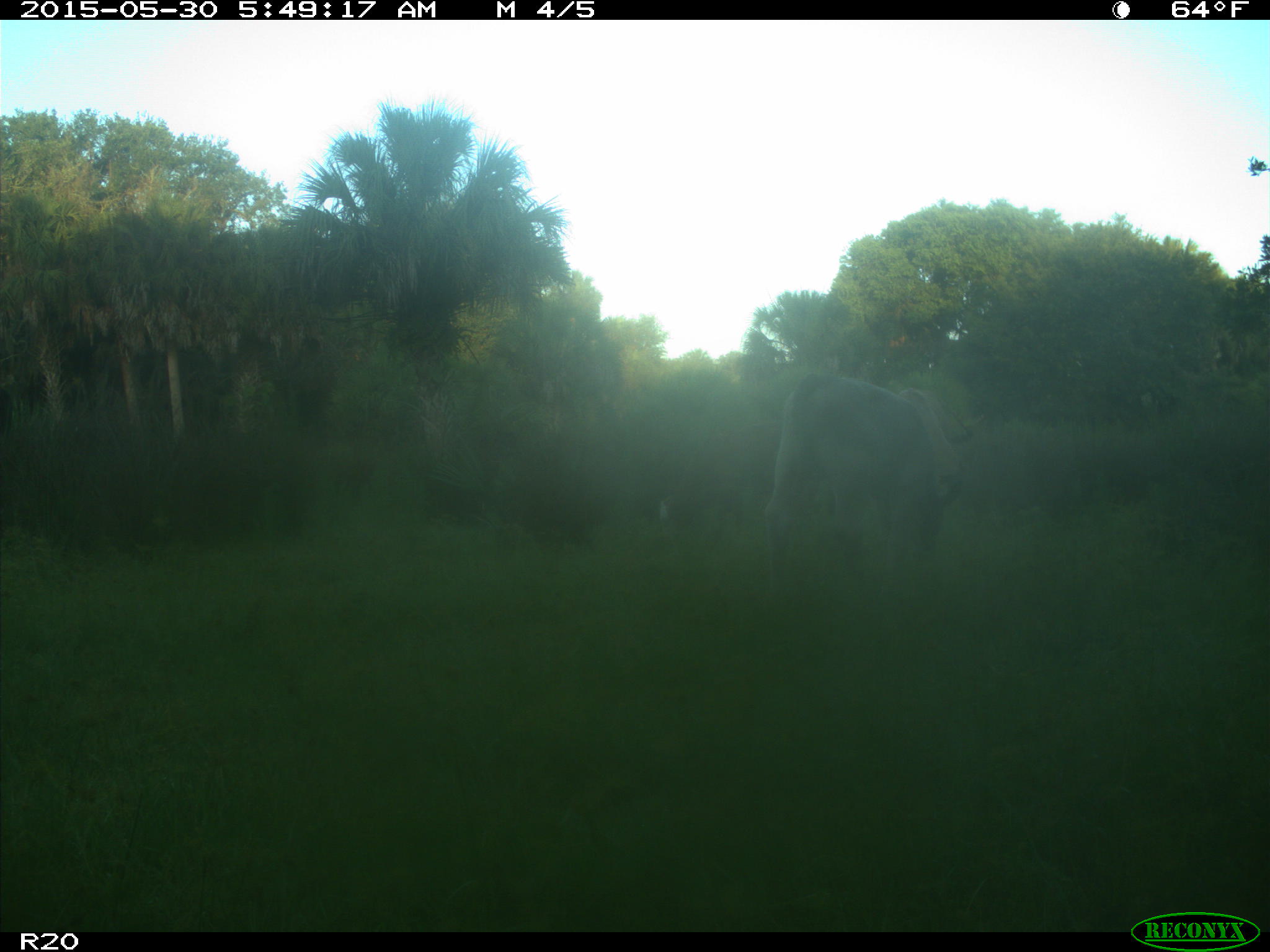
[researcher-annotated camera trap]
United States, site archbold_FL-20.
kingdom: Animalia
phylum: Chordata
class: Mammalia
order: Artiodactyla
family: Bovidae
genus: Bos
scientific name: Bos taurus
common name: domestic cow